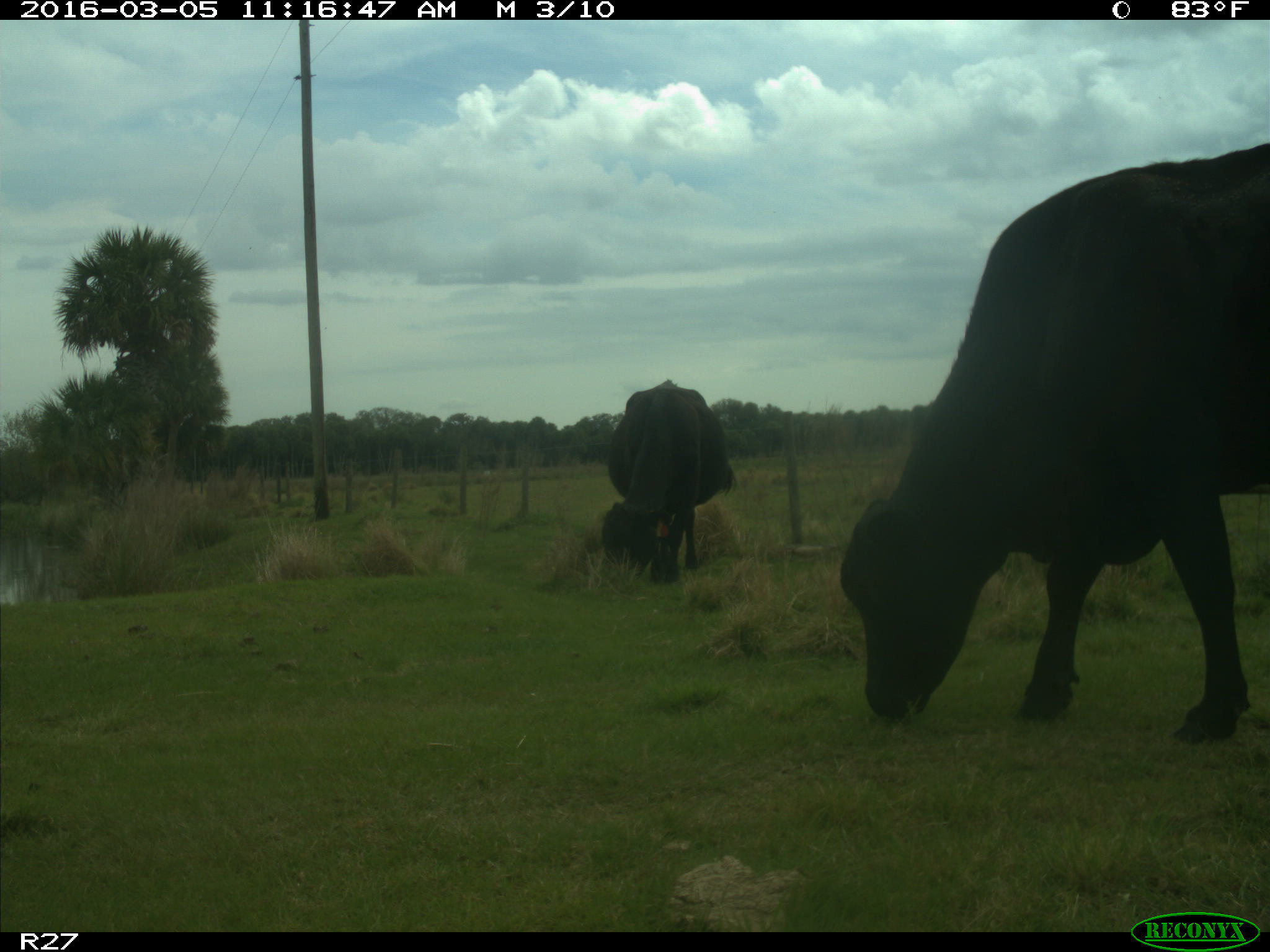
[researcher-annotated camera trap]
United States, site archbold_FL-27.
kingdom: Animalia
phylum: Chordata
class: Mammalia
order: Artiodactyla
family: Bovidae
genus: Bos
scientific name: Bos taurus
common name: domestic cow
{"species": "Bos taurus (domestic cow)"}